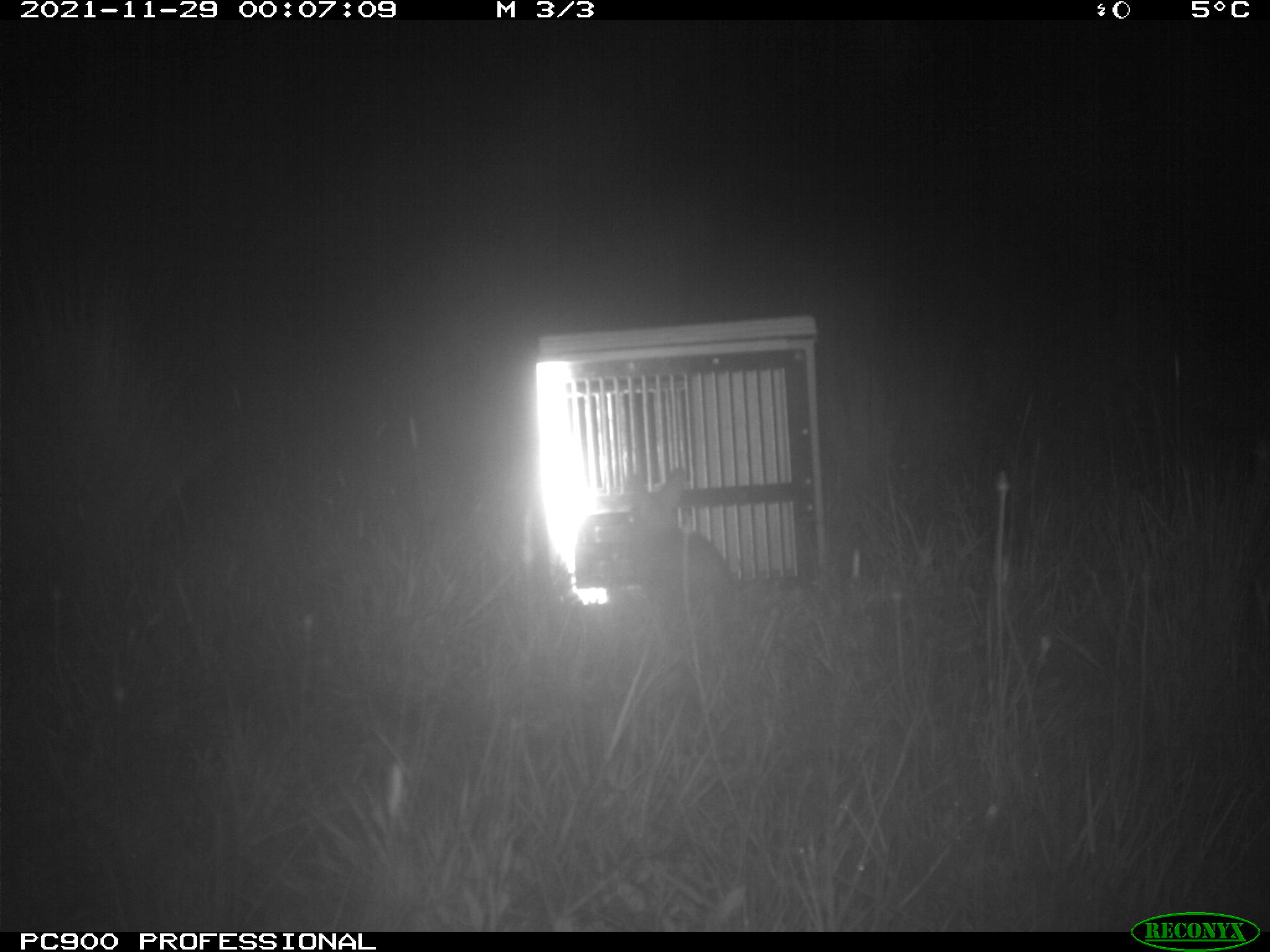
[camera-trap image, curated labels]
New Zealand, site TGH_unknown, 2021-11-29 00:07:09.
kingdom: Animalia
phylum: Chordata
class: Mammalia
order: Lagomorpha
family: Leporidae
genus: Oryctolagus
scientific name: Oryctolagus cuniculus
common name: european rabbit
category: rabbit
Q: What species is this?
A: Rabbit (european rabbit) (Oryctolagus cuniculus).